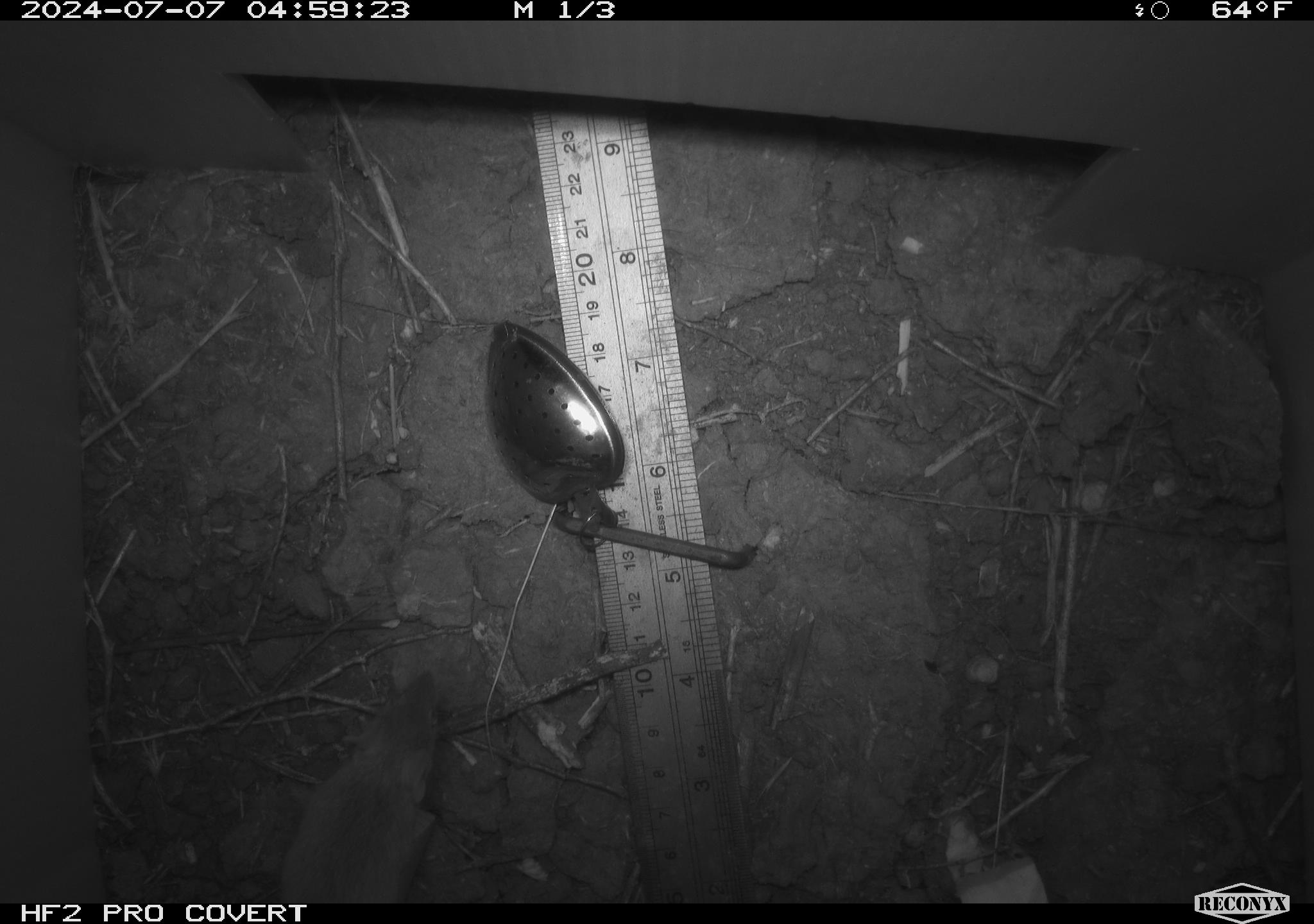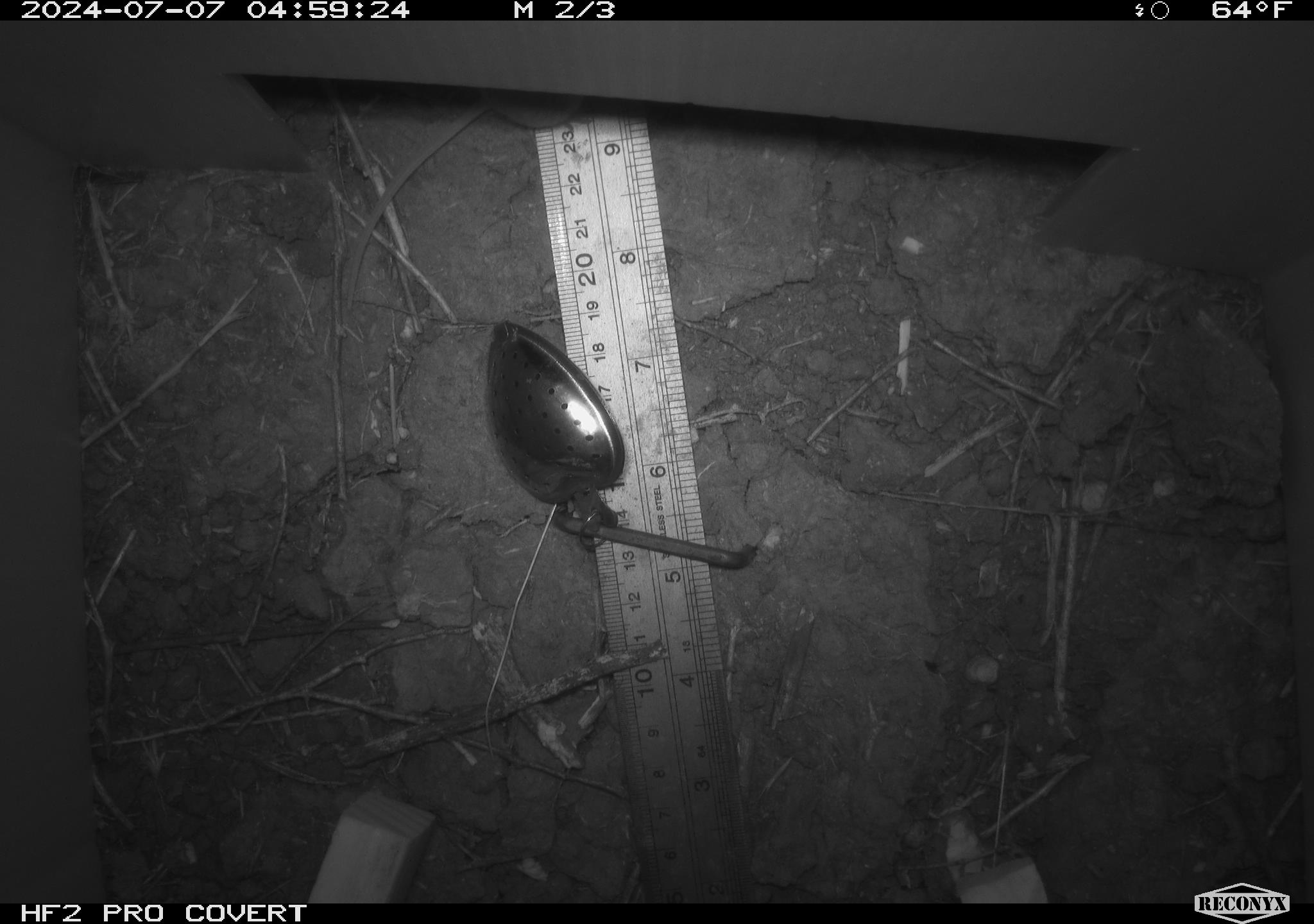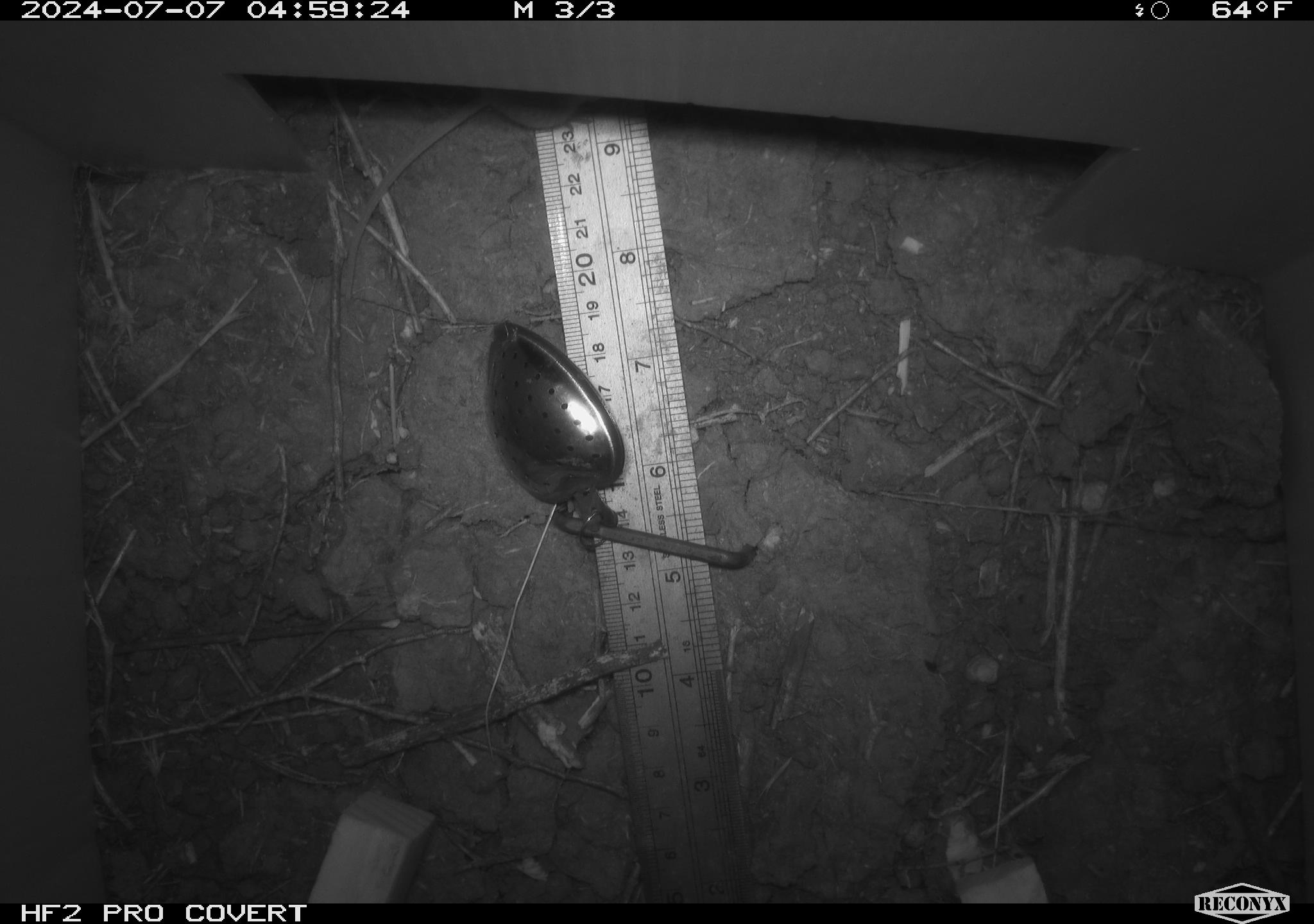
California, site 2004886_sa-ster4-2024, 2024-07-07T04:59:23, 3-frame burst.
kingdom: Animalia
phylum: Chordata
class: Mammalia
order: Rodentia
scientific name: Rodentia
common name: mouse species